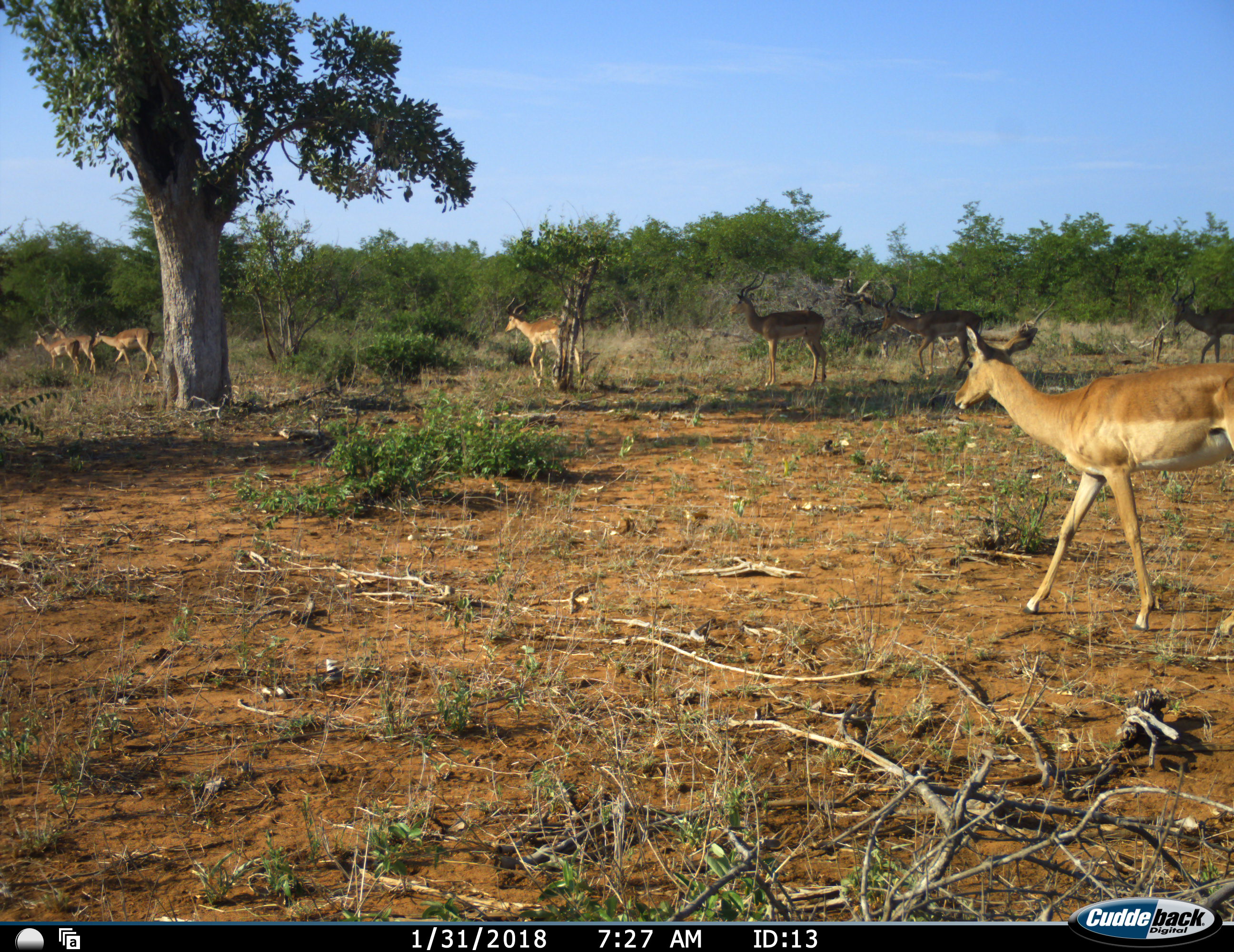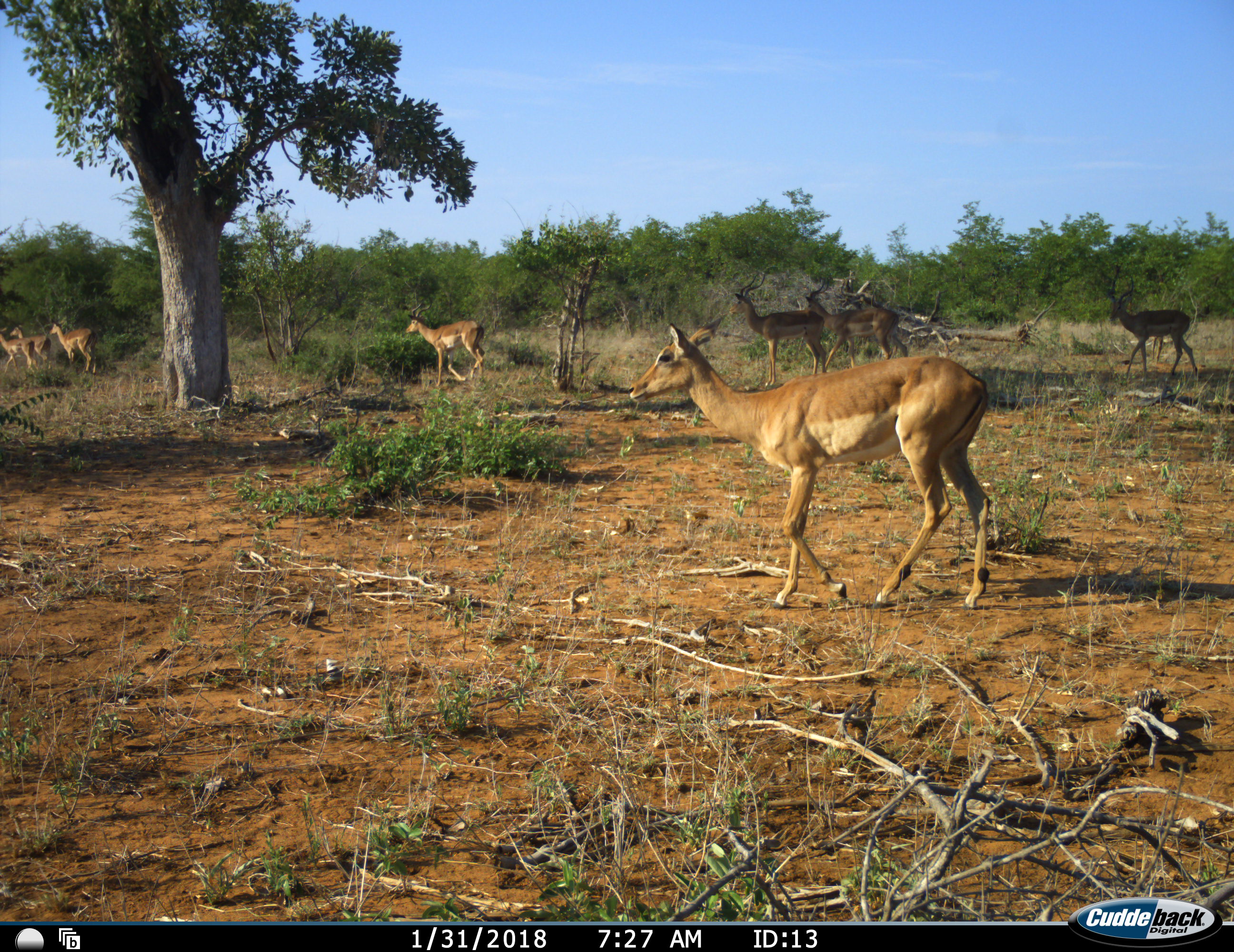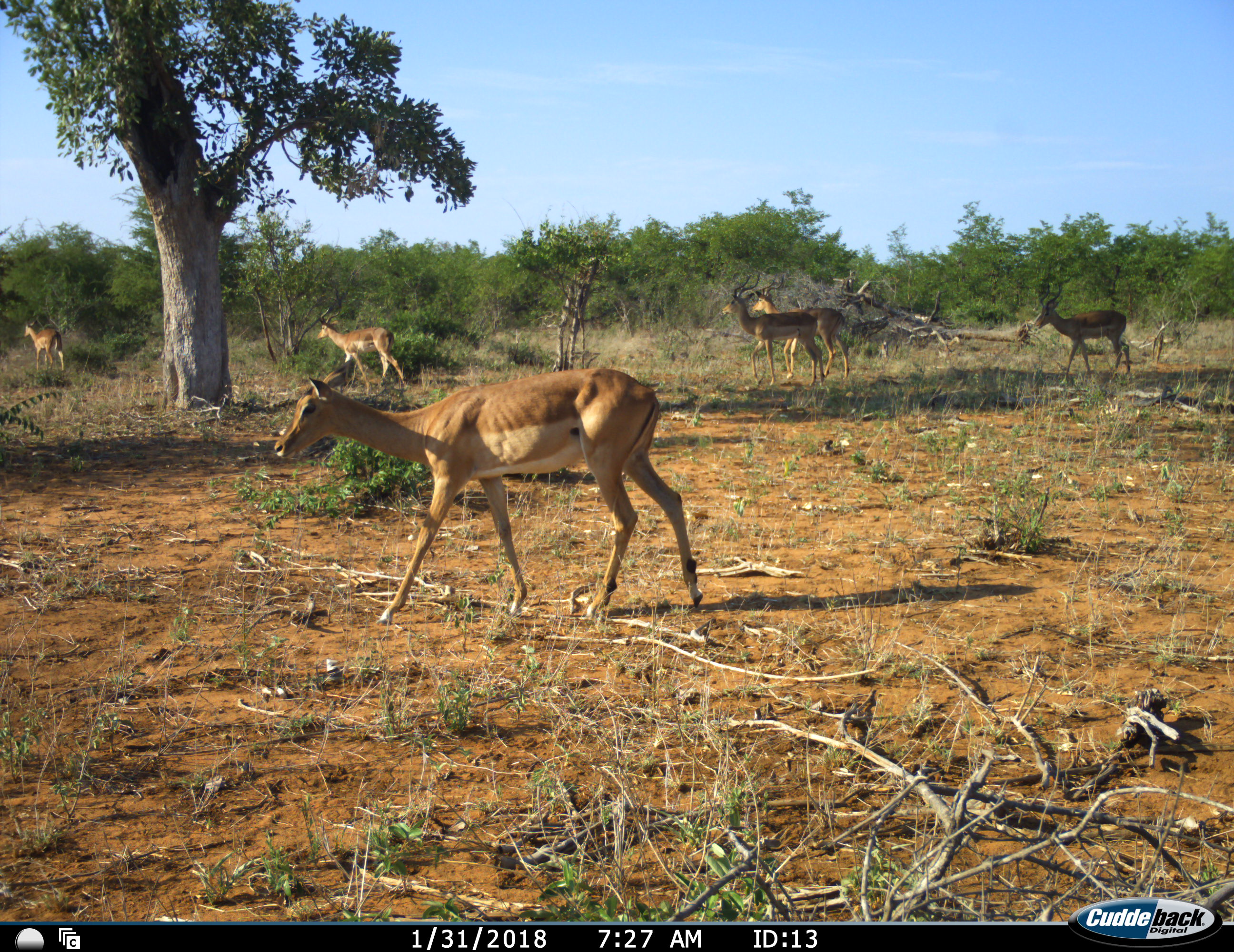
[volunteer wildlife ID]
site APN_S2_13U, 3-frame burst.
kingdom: Animalia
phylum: Chordata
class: Mammalia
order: Artiodactyla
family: Bovidae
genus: Aepyceros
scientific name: Aepyceros melampus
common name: impala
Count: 8.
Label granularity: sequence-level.